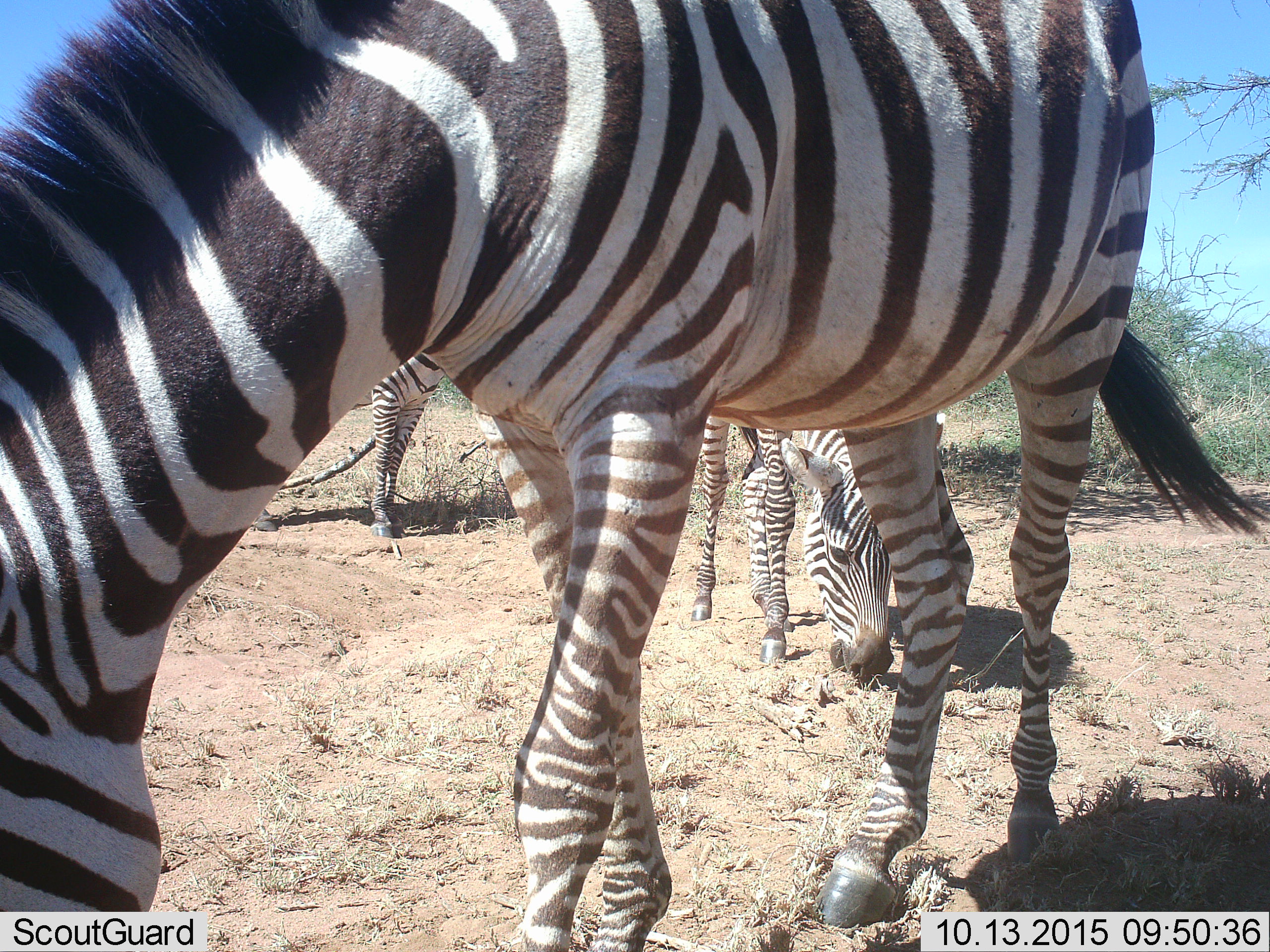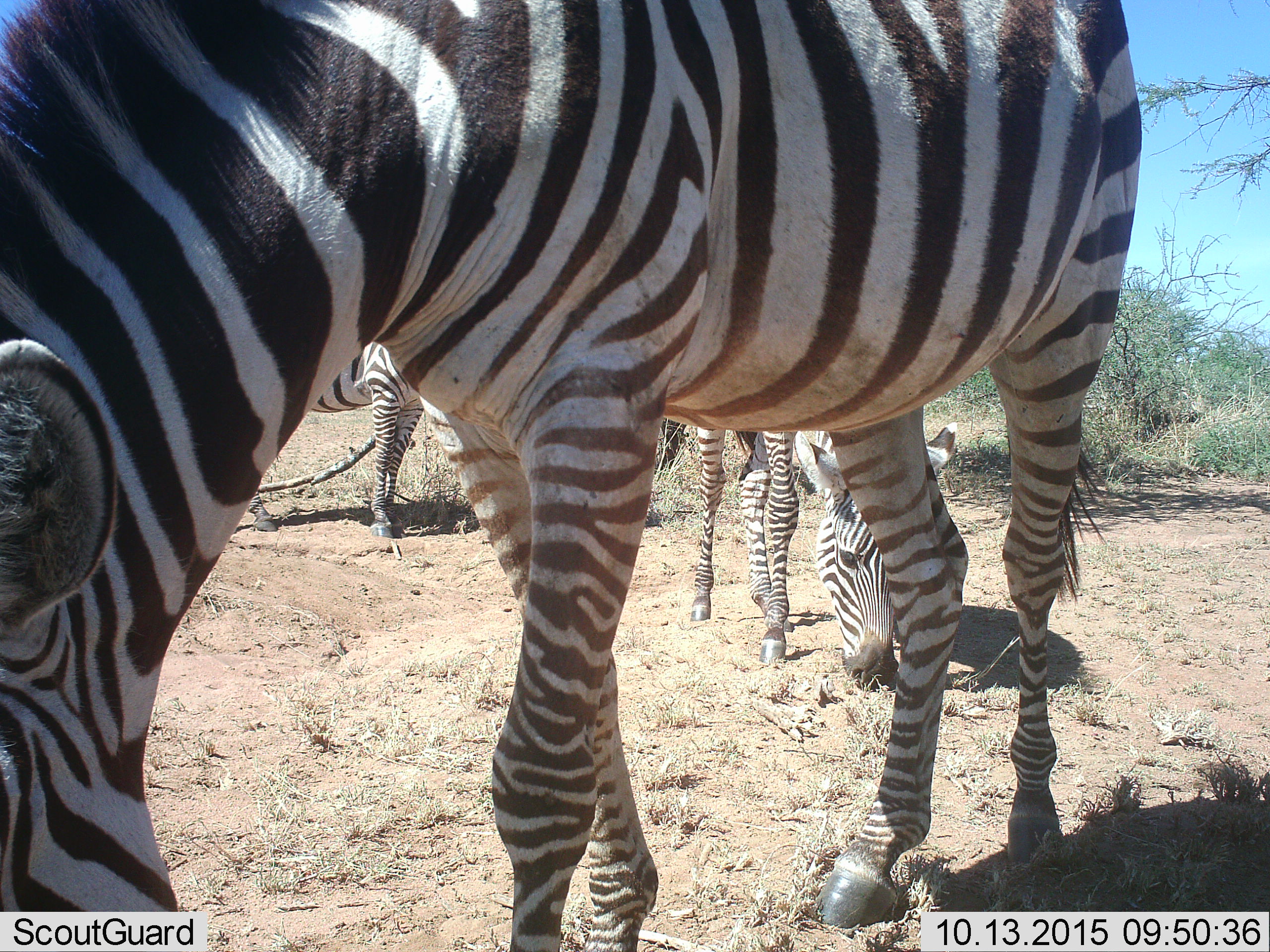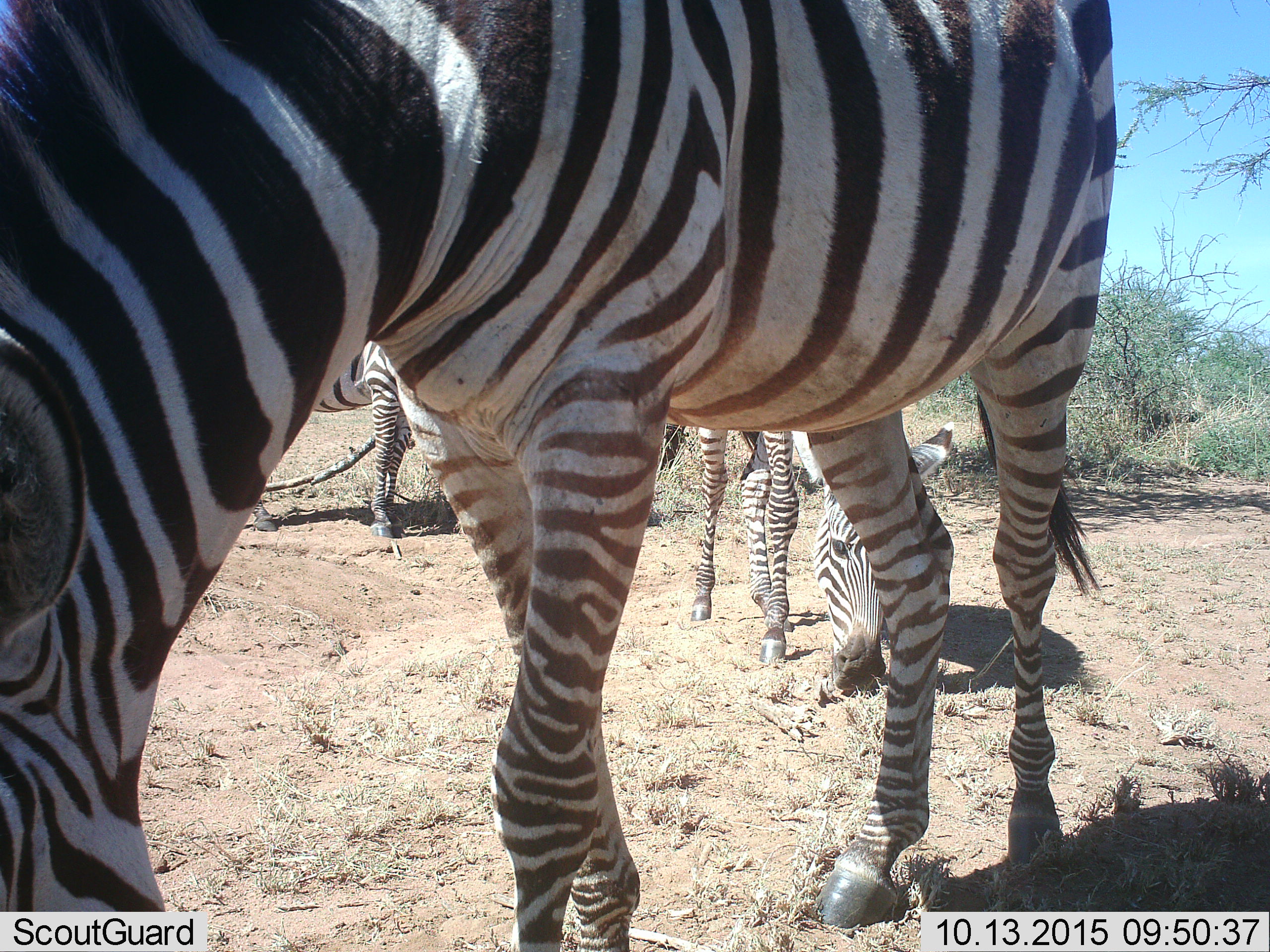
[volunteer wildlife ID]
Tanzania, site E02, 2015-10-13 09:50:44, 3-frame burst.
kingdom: Animalia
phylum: Chordata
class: Mammalia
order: Perissodactyla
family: Equidae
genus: Equus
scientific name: Equus quagga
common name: plains zebra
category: zebra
Zebra (plains zebra) (Equus quagga), count 3. Behavior (volunteer vote fractions): standing 55%, resting 0%, moving 30%, interacting 0%. Young present (vote fraction): 0%. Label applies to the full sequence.